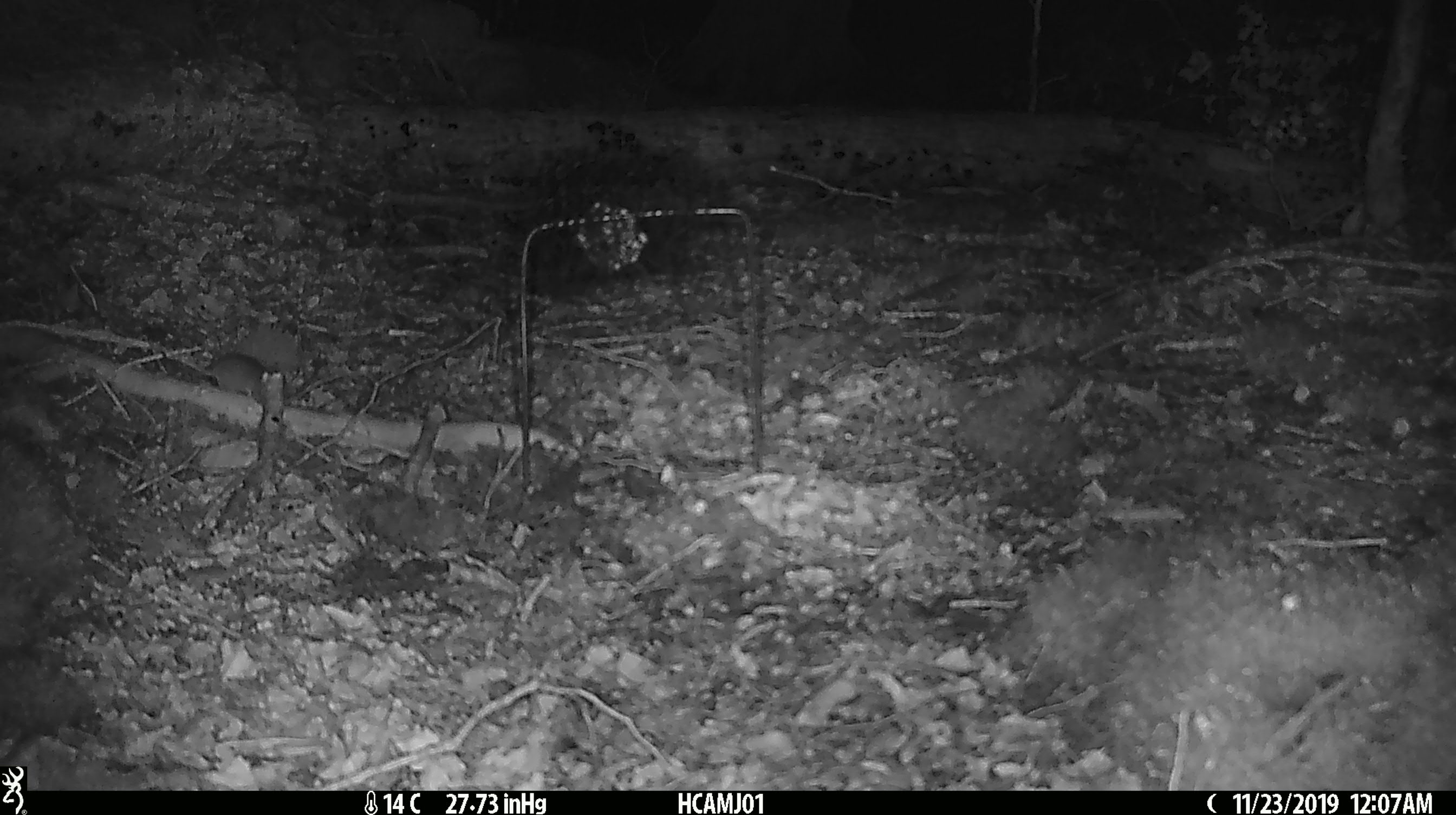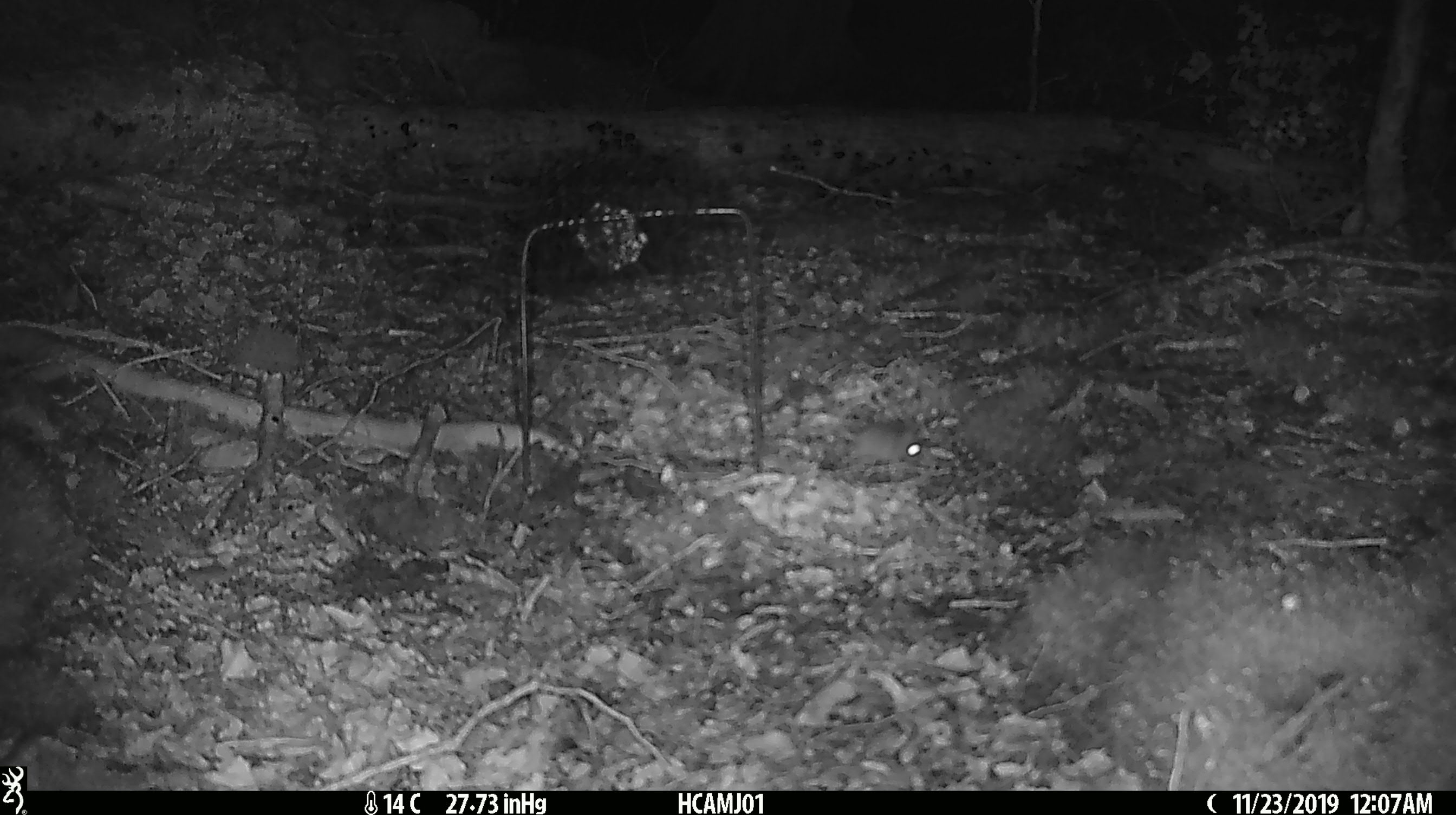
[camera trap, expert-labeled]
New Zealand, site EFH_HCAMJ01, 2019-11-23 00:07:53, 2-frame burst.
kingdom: Animalia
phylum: Chordata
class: Mammalia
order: Rodentia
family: Muridae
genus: Mus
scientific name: Mus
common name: mouse